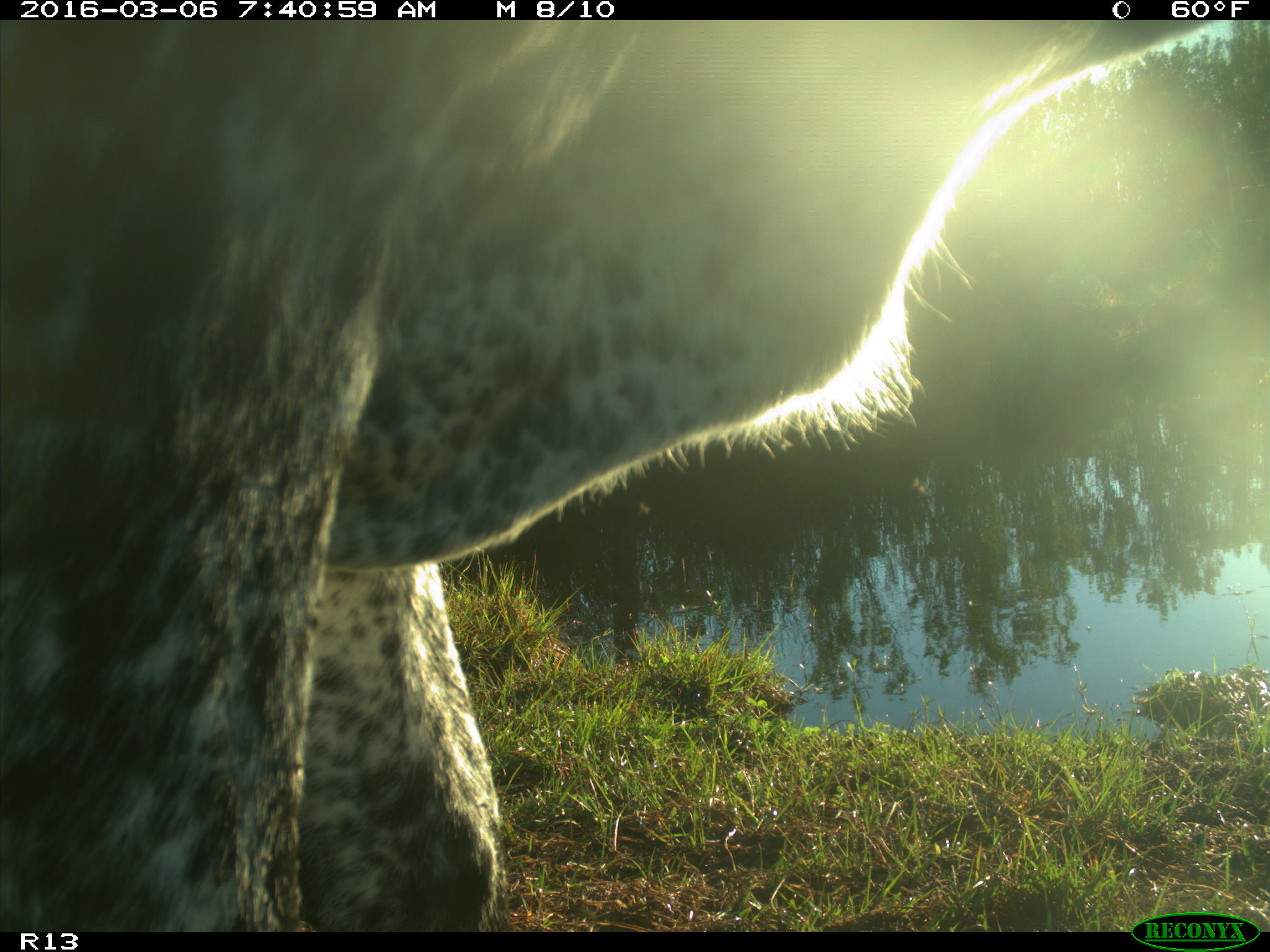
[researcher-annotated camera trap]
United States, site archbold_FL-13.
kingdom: Animalia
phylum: Chordata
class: Mammalia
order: Artiodactyla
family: Bovidae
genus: Bos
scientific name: Bos taurus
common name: domestic cow